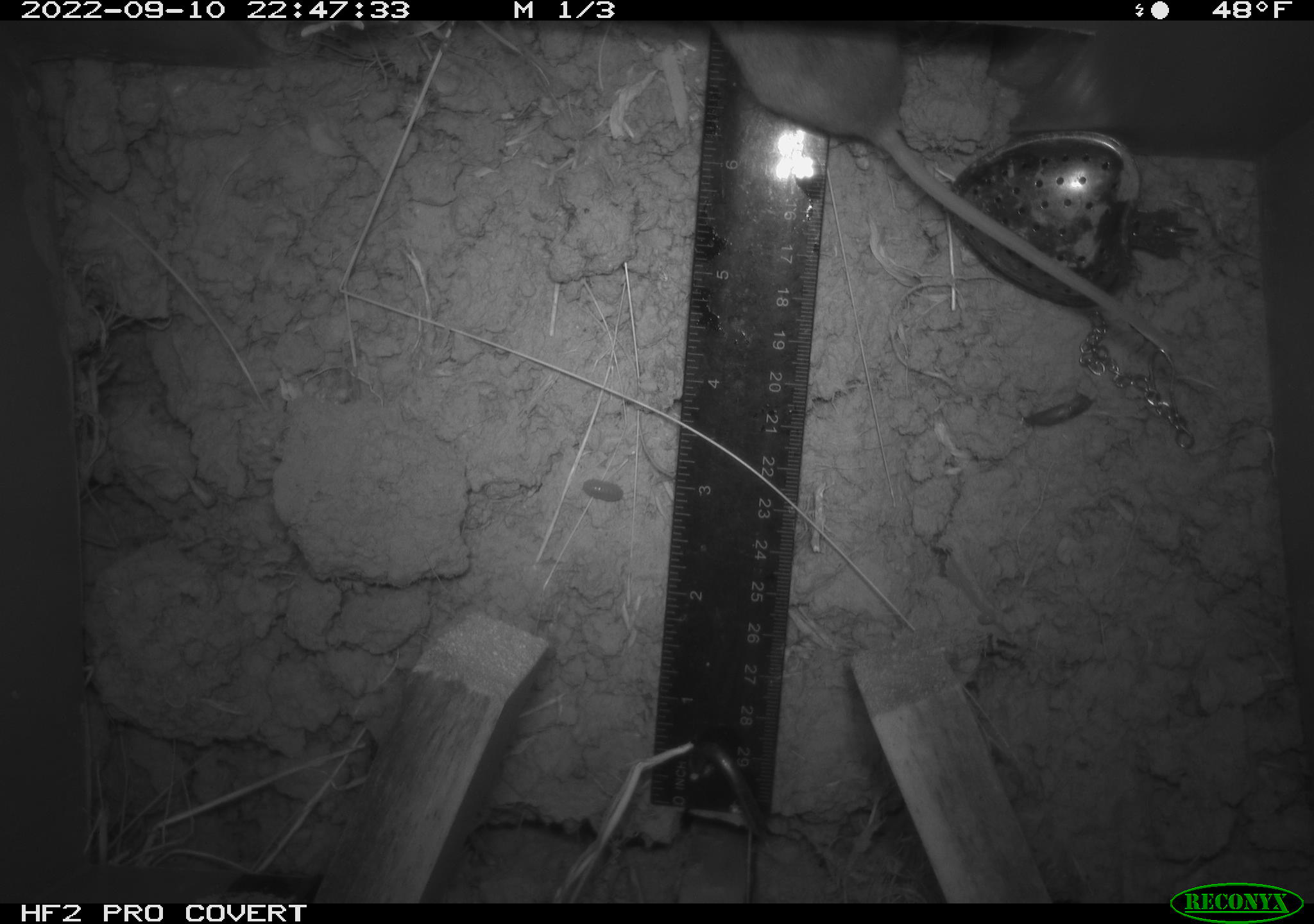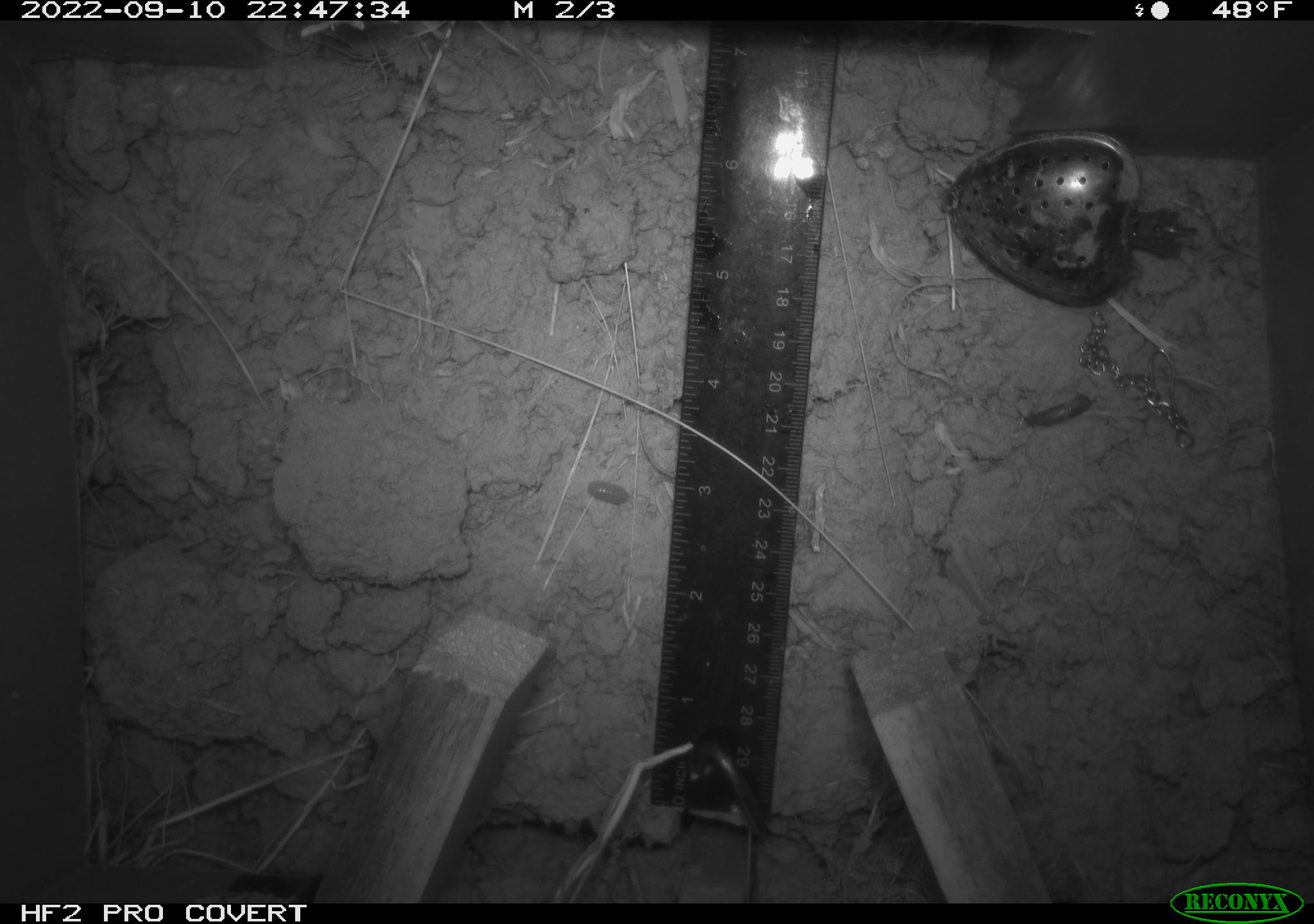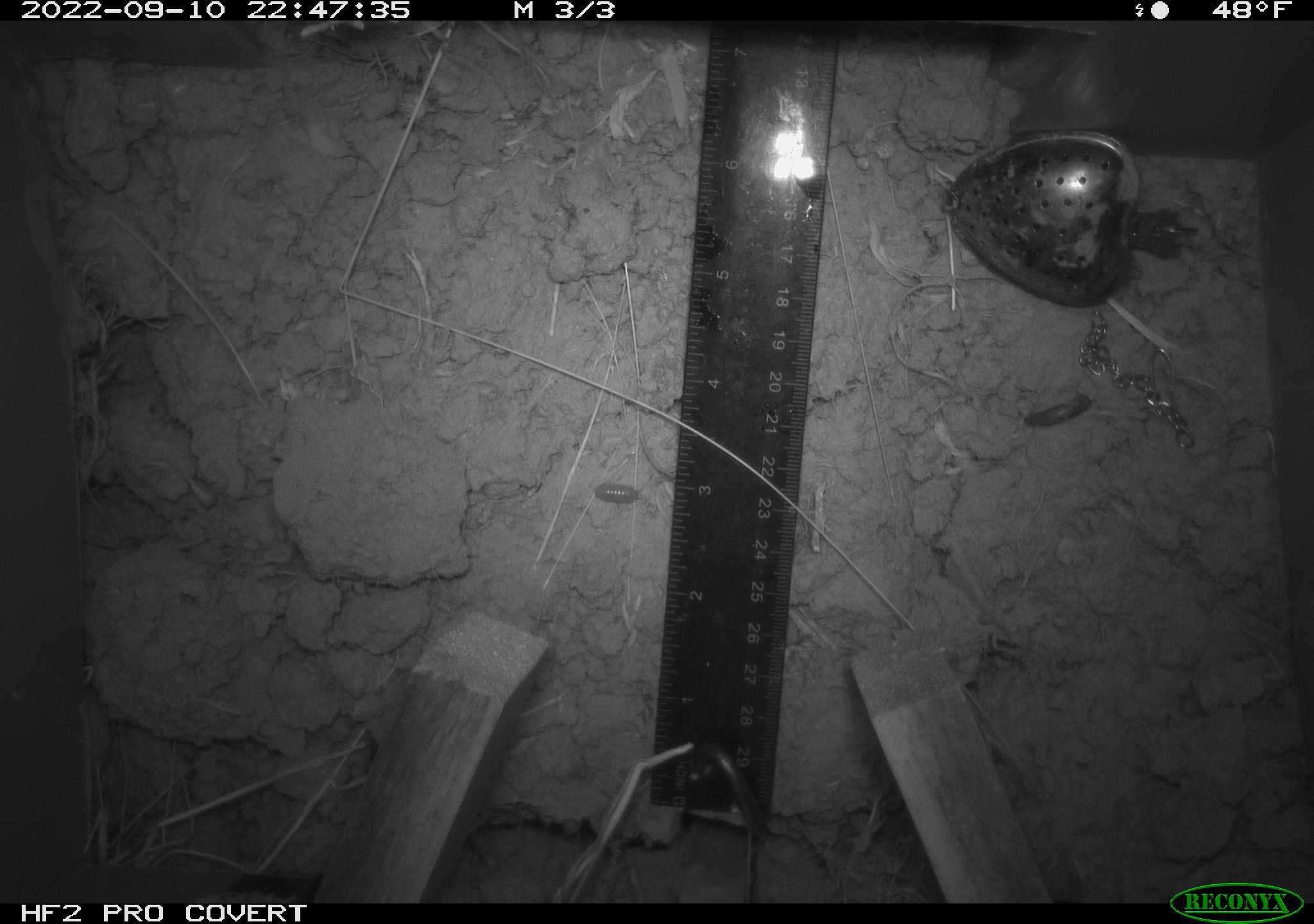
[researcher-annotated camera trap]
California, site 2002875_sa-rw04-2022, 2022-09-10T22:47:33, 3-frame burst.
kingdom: Animalia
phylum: Chordata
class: Mammalia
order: Rodentia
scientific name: Rodentia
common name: mouse species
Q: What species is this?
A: Mouse species (Rodentia).